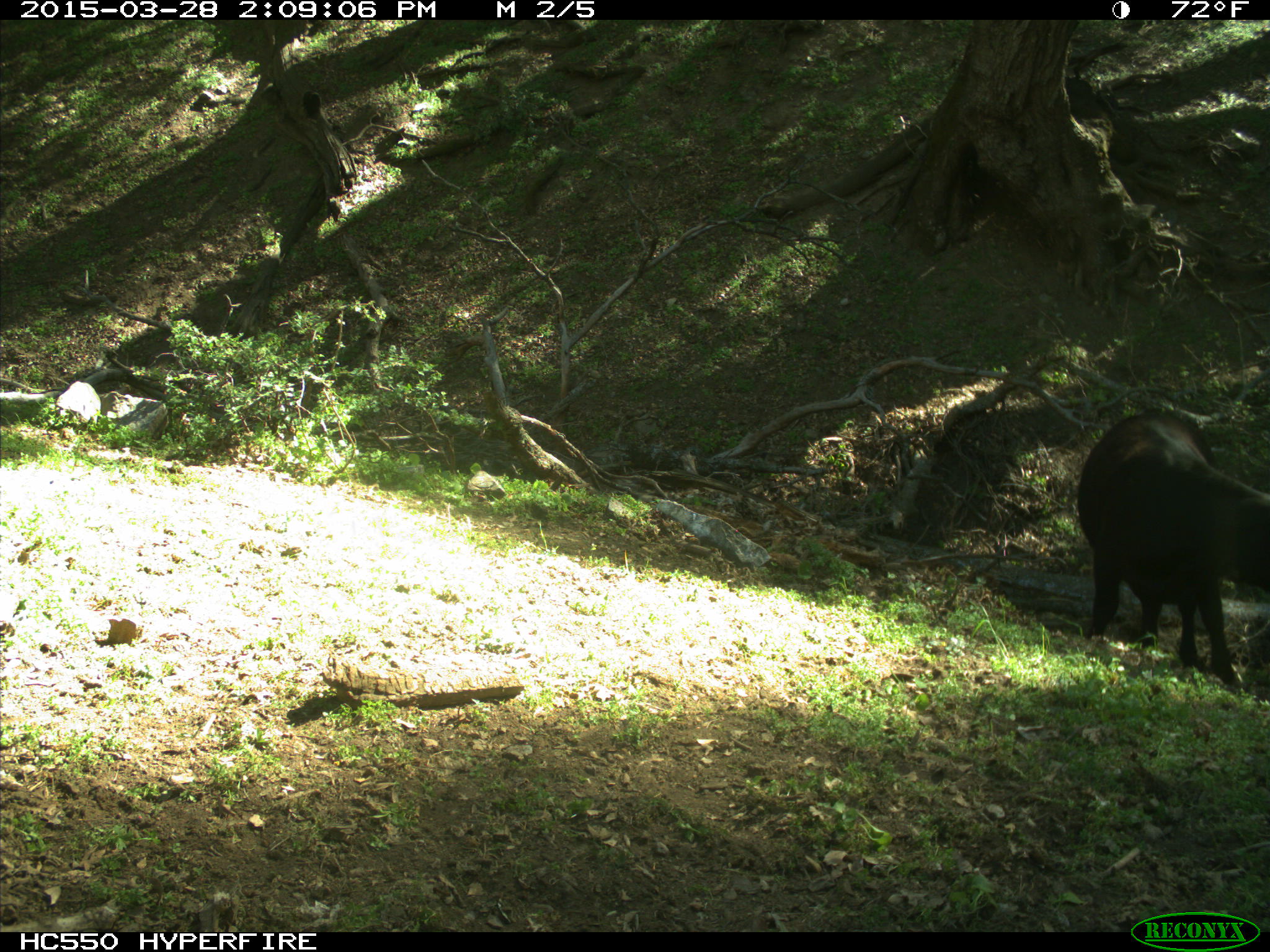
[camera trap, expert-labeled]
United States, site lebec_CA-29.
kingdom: Animalia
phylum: Chordata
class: Mammalia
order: Artiodactyla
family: Bovidae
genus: Bos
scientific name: Bos taurus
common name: domestic cow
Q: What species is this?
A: Bos taurus (domestic cow).